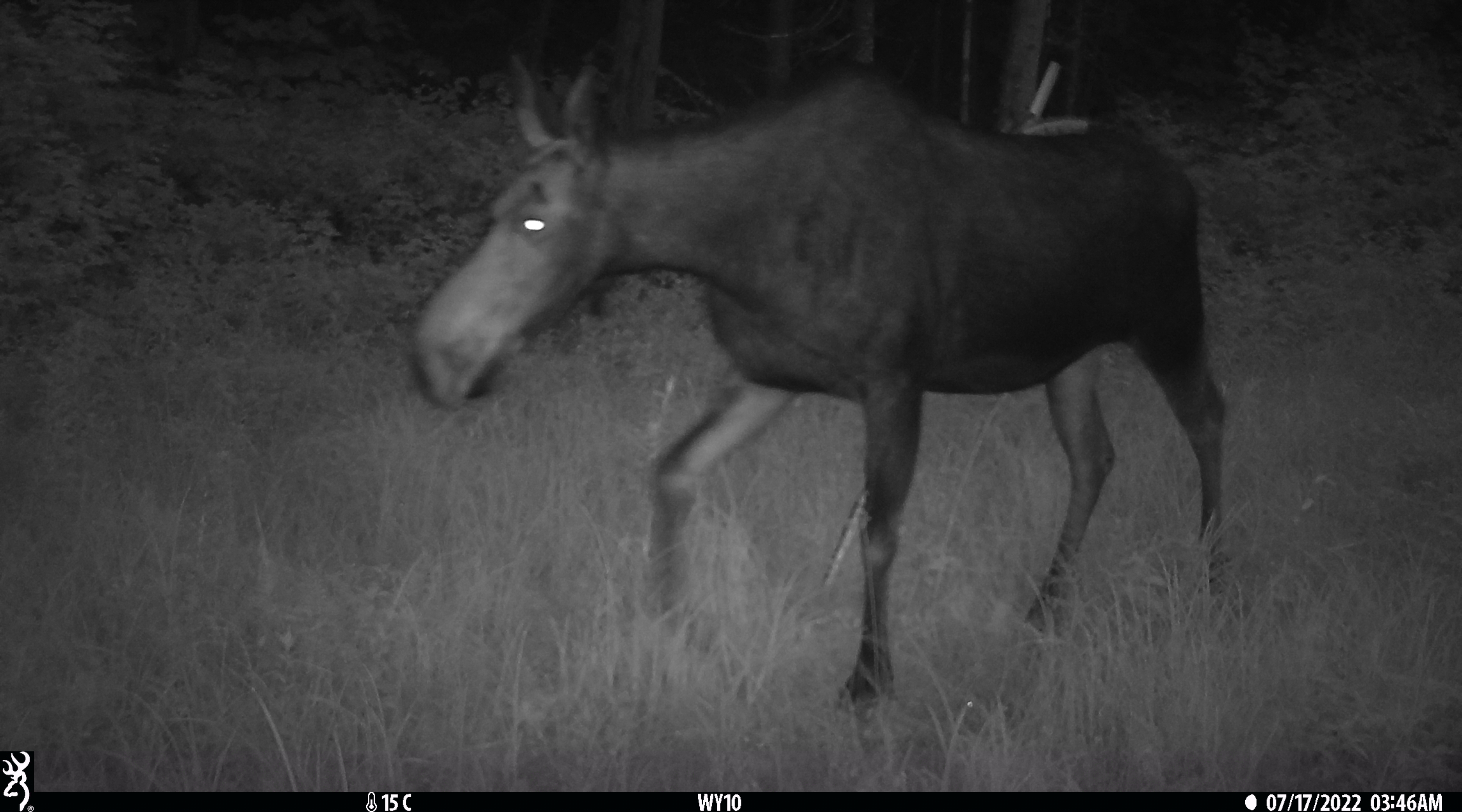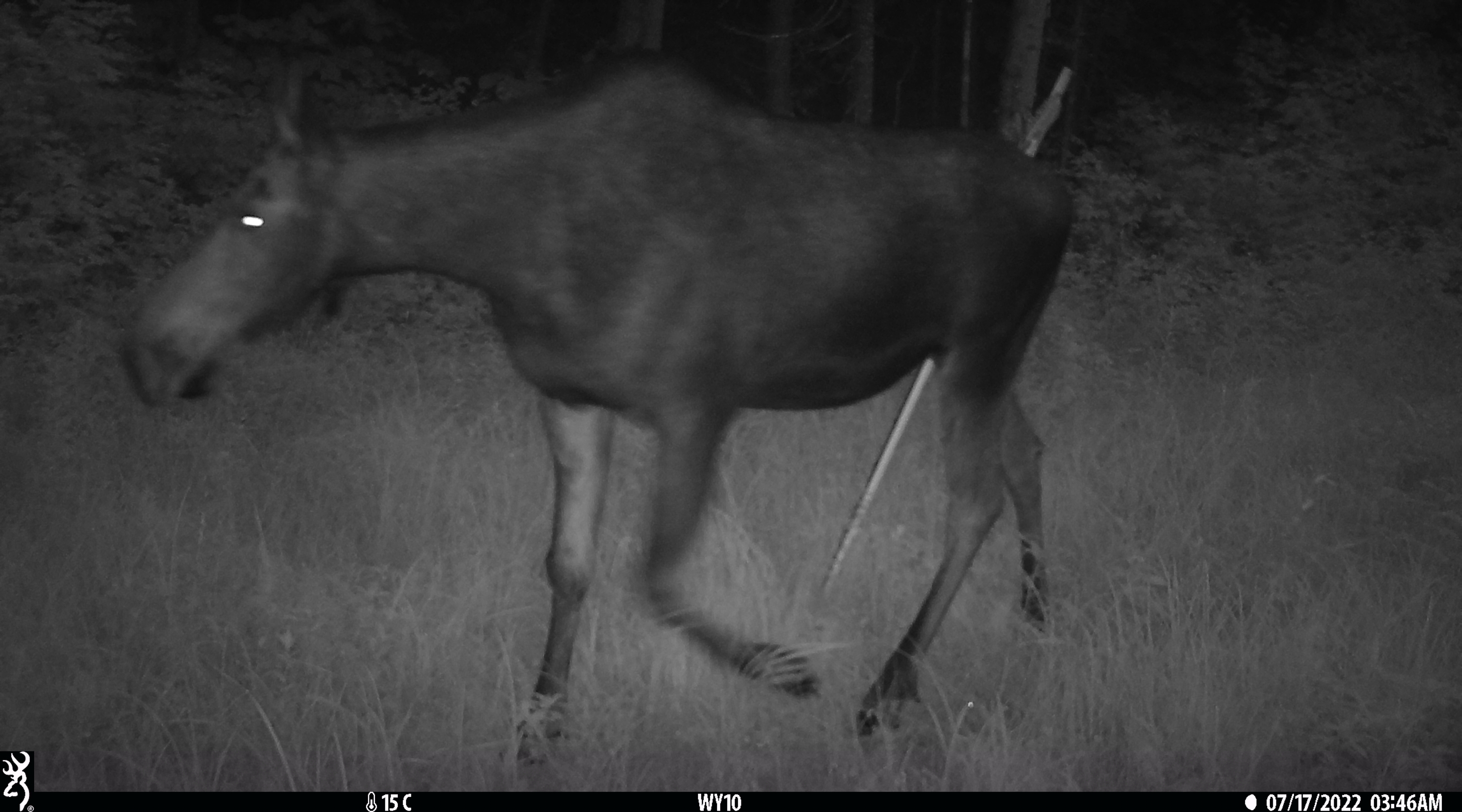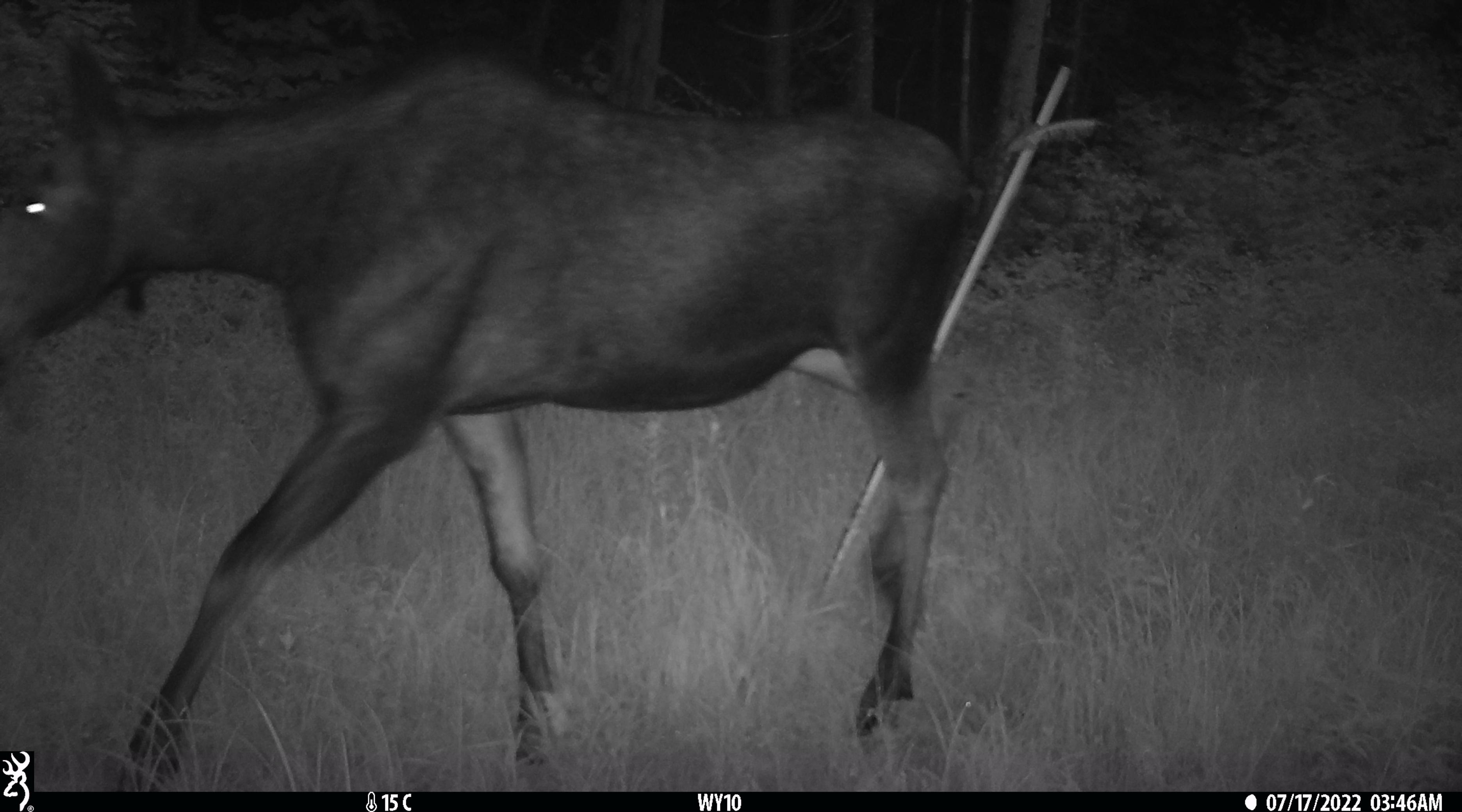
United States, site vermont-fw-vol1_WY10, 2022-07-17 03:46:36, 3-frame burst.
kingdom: Animalia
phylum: Chordata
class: Mammalia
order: Artiodactyla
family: Cervidae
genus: Alces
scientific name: Alces alces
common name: moose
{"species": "moose (Alces alces)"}